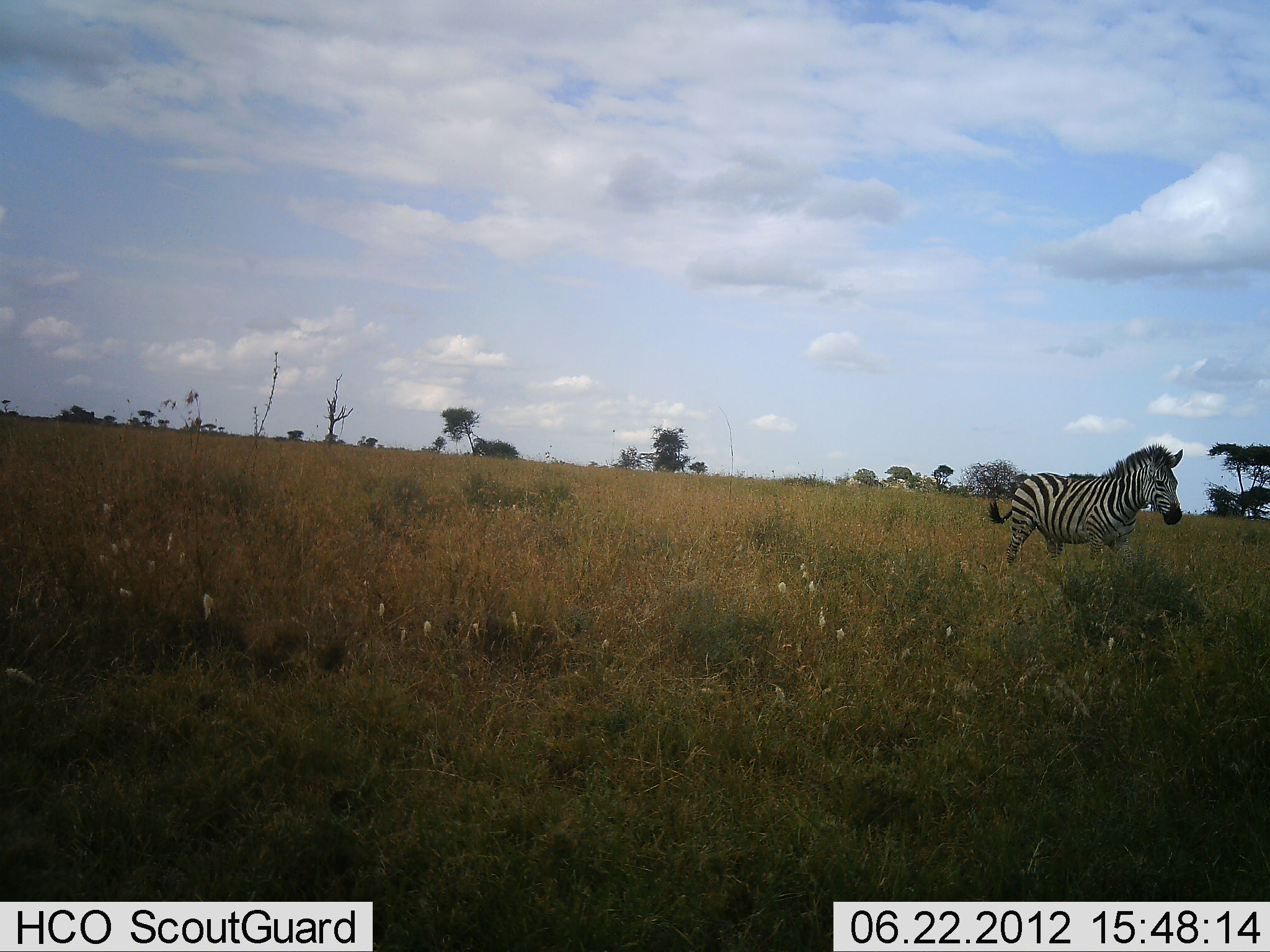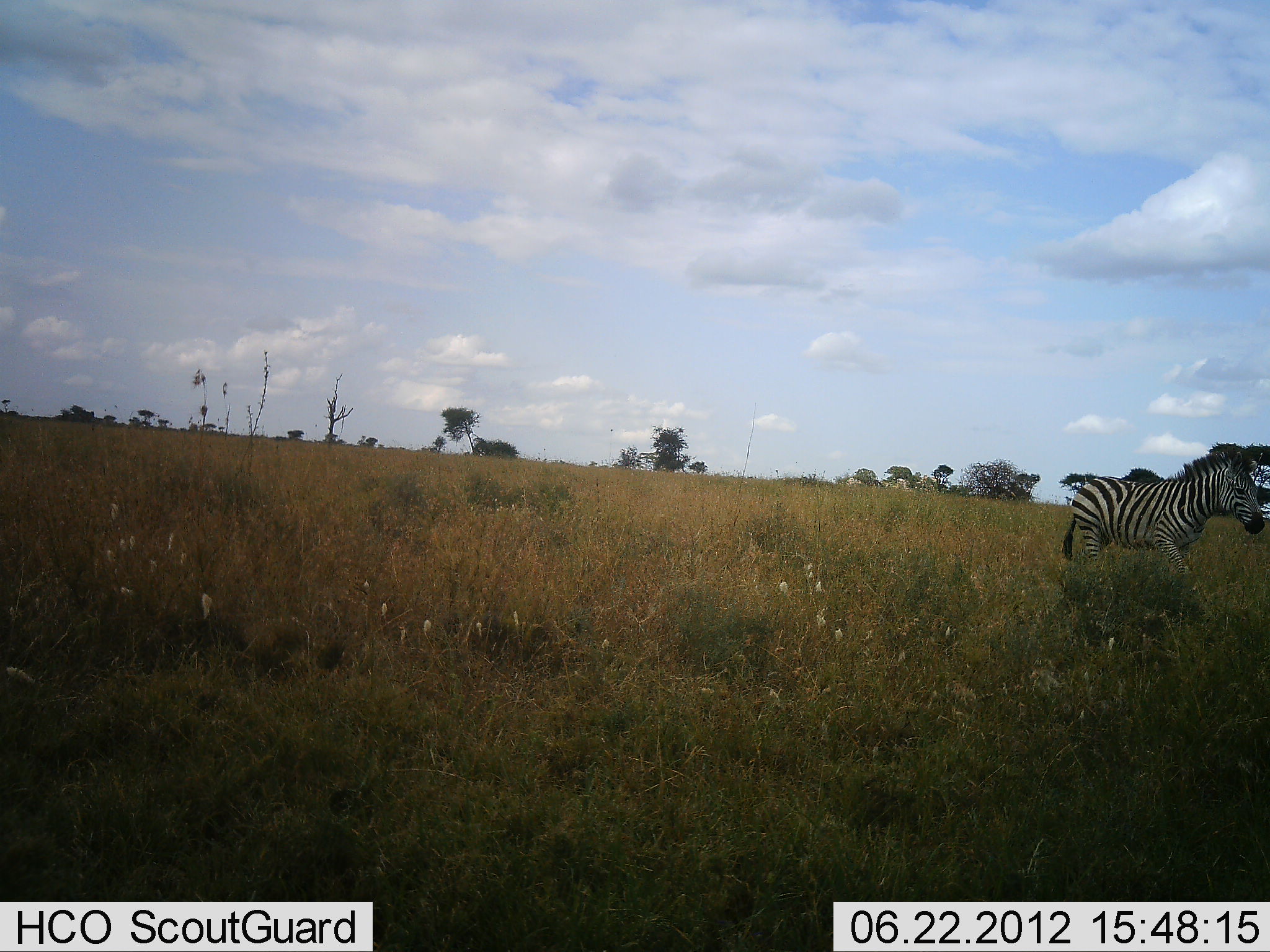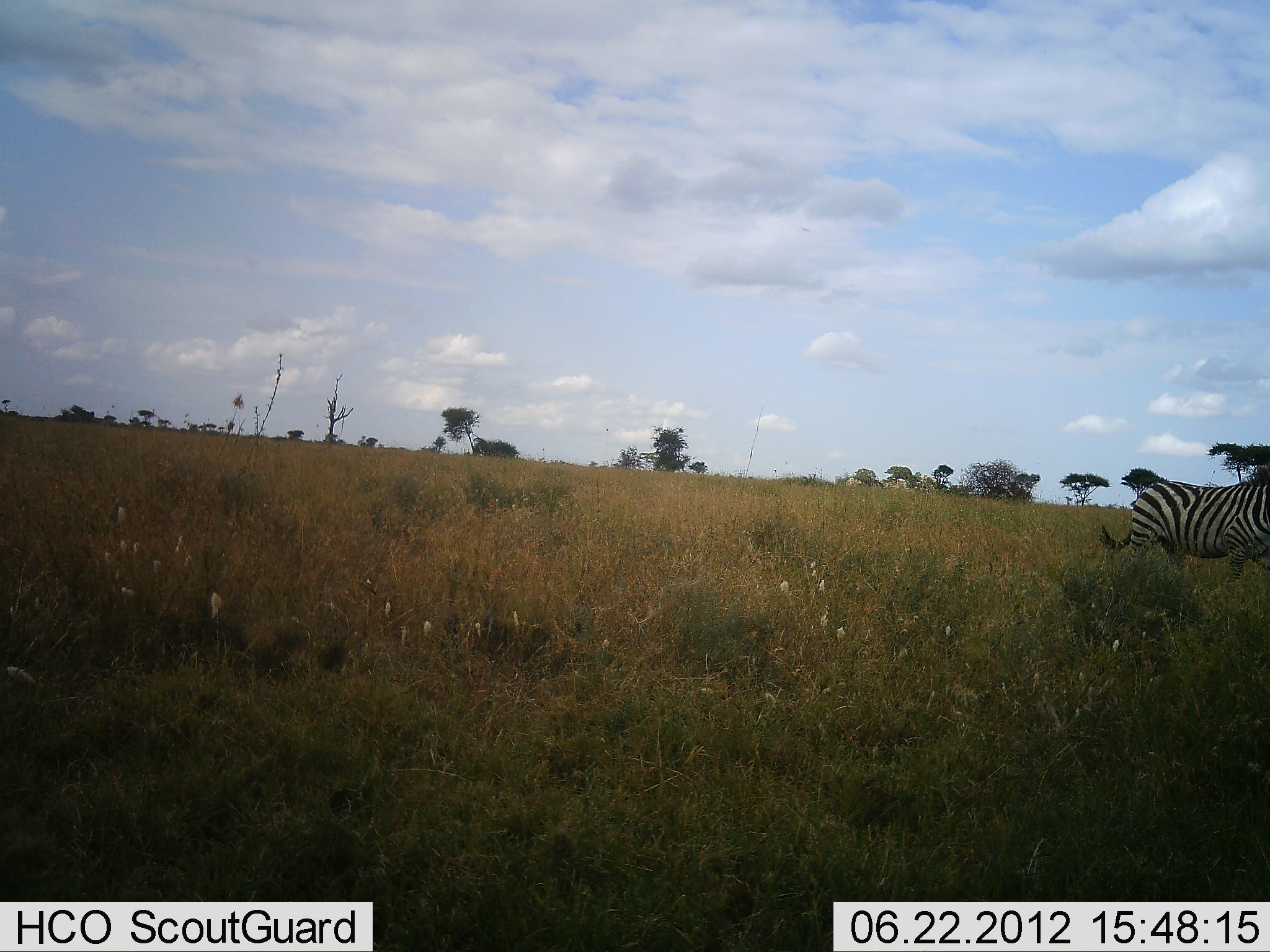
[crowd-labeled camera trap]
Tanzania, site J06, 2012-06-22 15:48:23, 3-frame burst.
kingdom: Animalia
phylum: Chordata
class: Mammalia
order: Perissodactyla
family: Equidae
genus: Equus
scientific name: Equus quagga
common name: plains zebra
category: zebra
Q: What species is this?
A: Zebra (plains zebra) (Equus quagga).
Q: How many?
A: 1.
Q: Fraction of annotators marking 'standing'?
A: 0%.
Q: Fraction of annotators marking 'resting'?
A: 0%.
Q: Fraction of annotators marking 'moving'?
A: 100%.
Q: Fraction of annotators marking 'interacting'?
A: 0%.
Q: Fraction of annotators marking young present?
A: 0%.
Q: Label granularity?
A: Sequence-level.